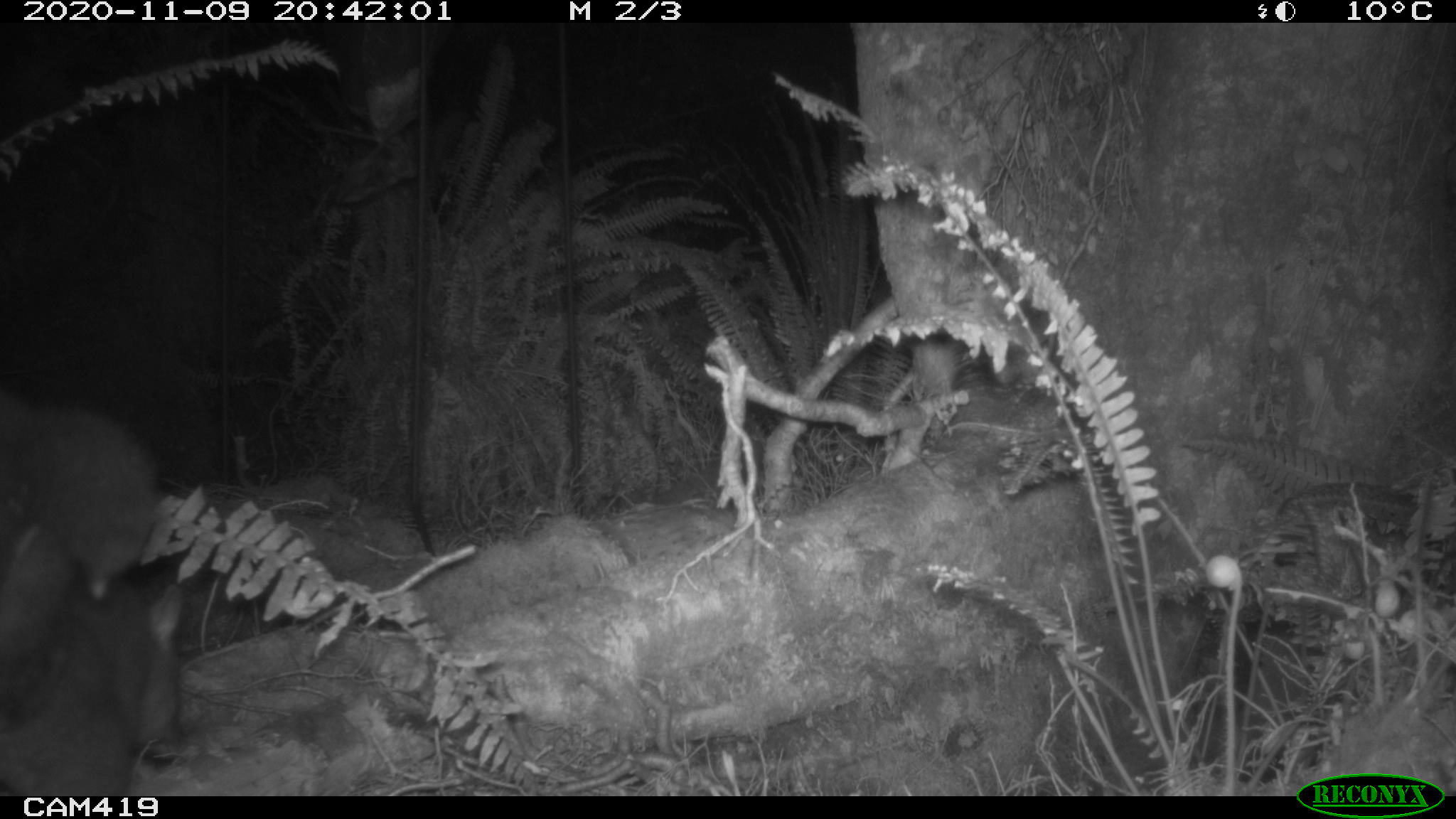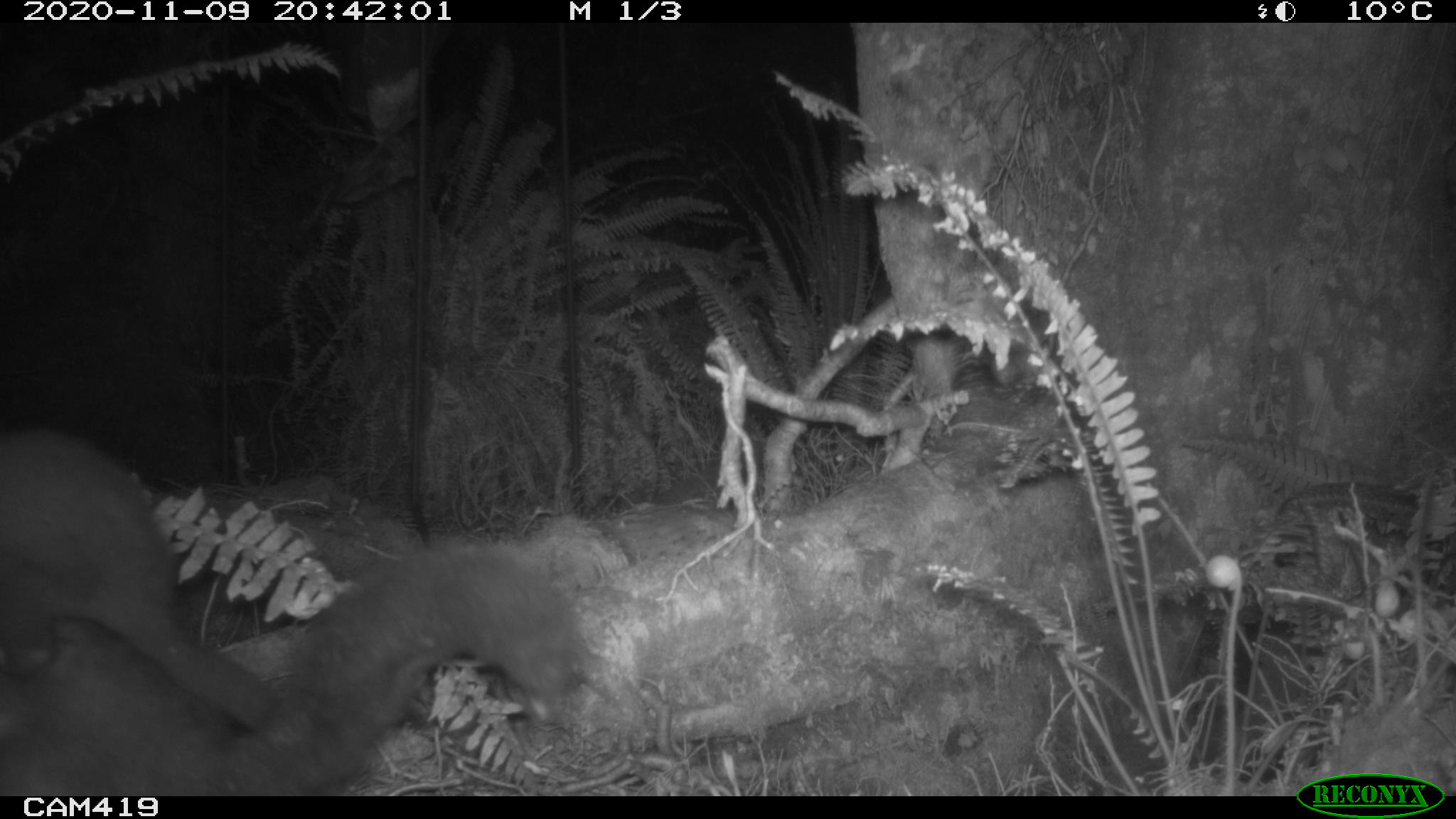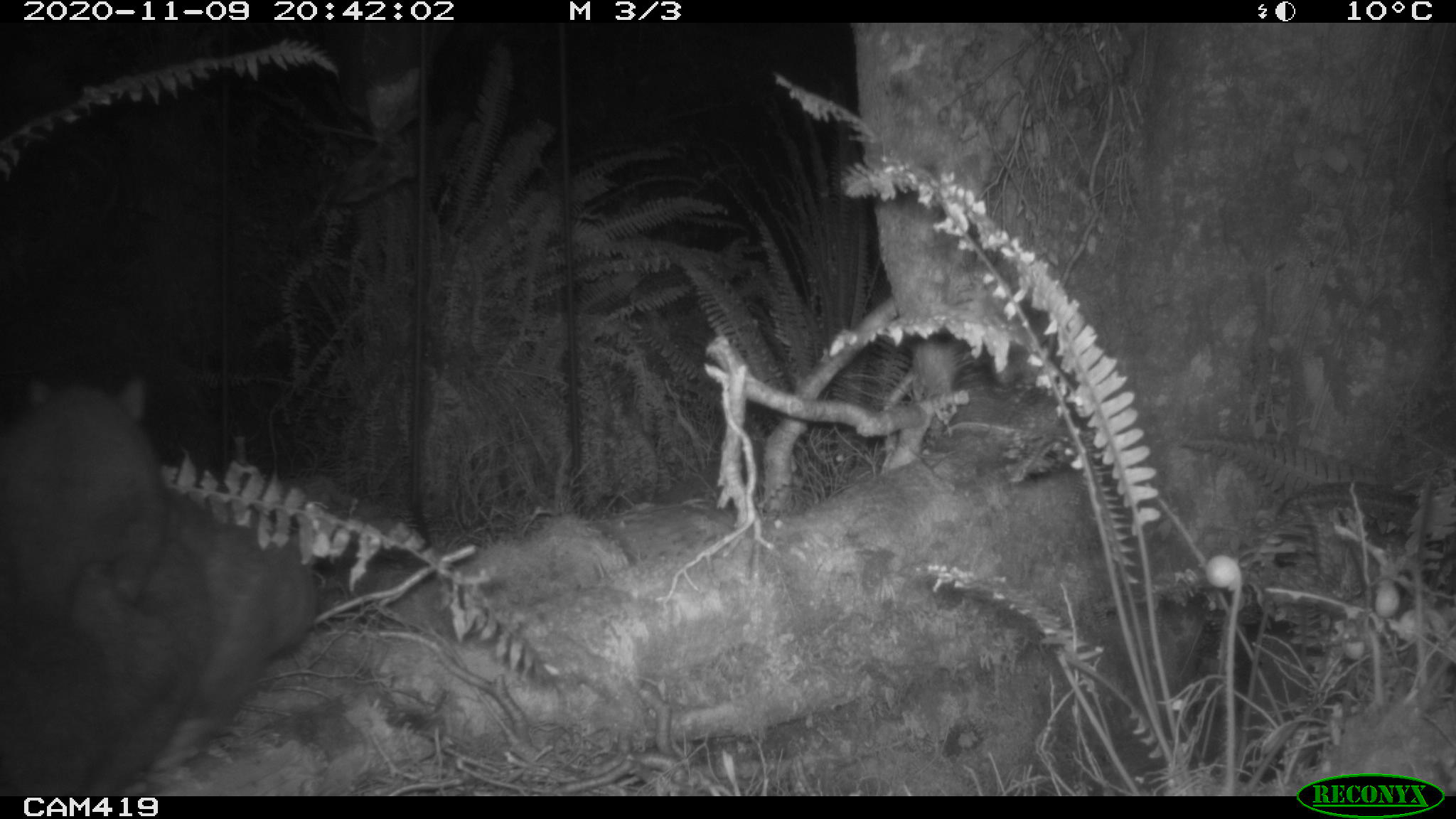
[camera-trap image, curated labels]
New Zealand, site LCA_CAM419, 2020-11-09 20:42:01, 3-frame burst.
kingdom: Animalia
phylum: Chordata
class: Mammalia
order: Diprotodontia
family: Phalangeridae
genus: Trichosurus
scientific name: Trichosurus vulpecula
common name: common brushtail possum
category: possum